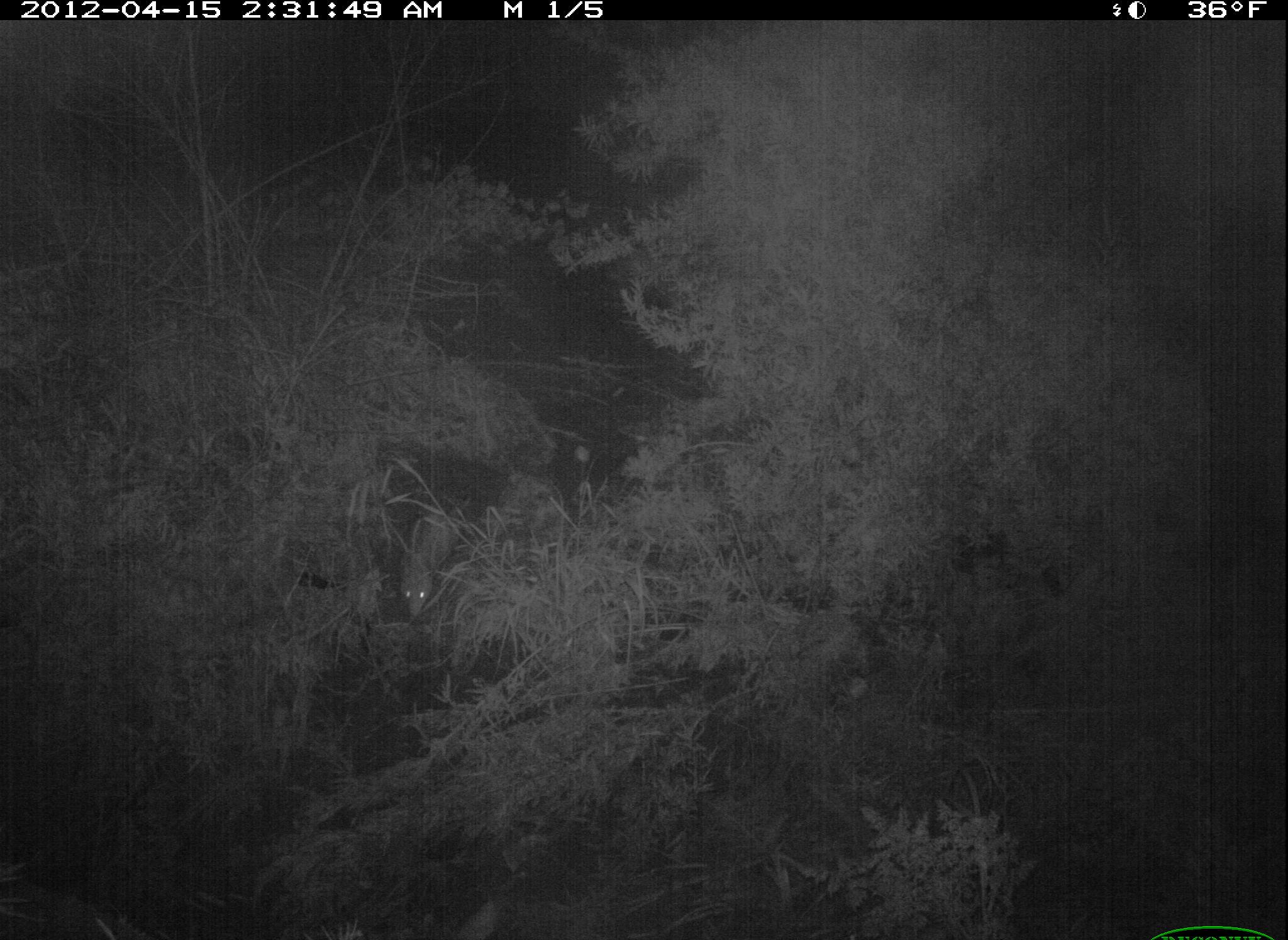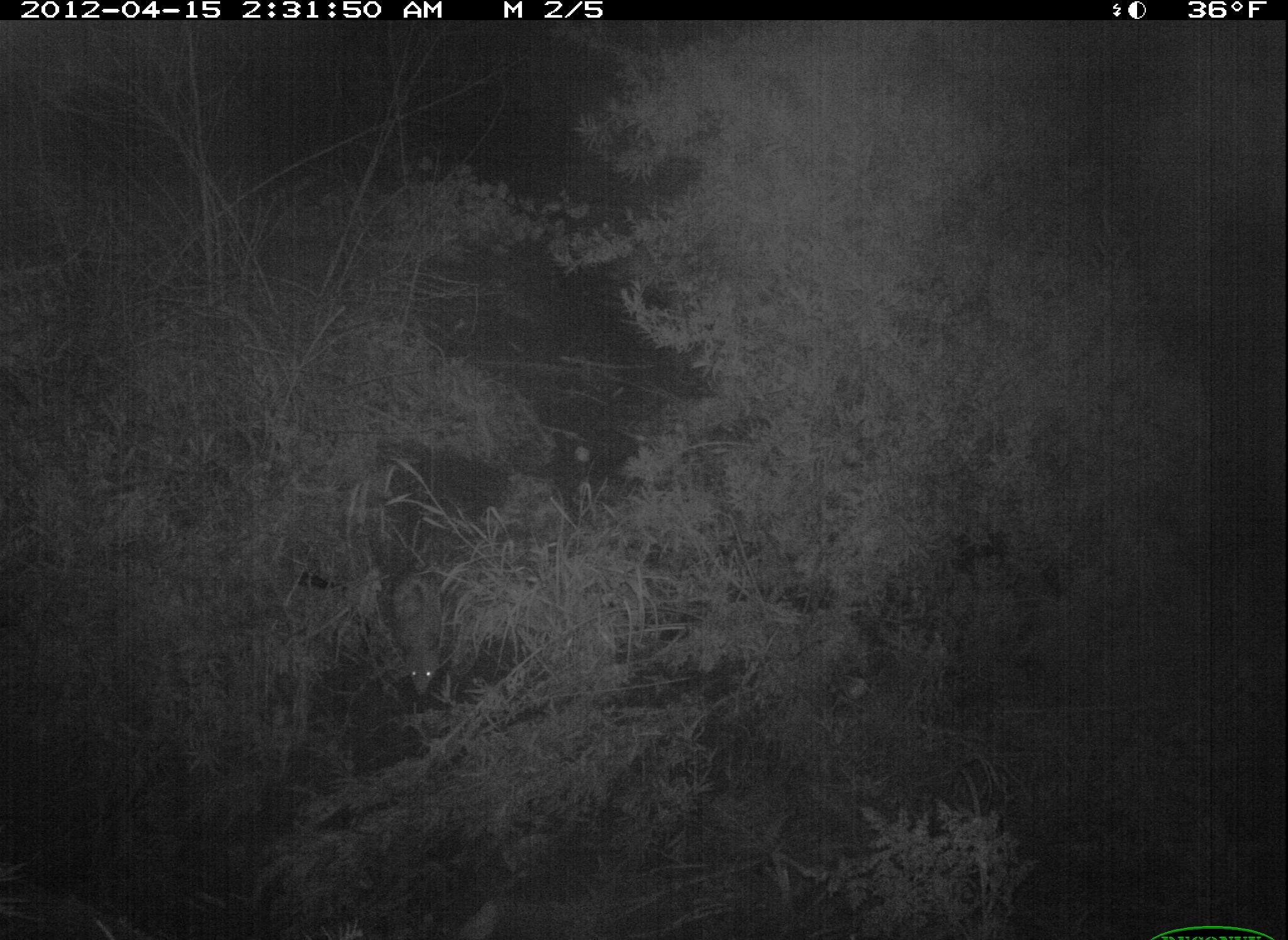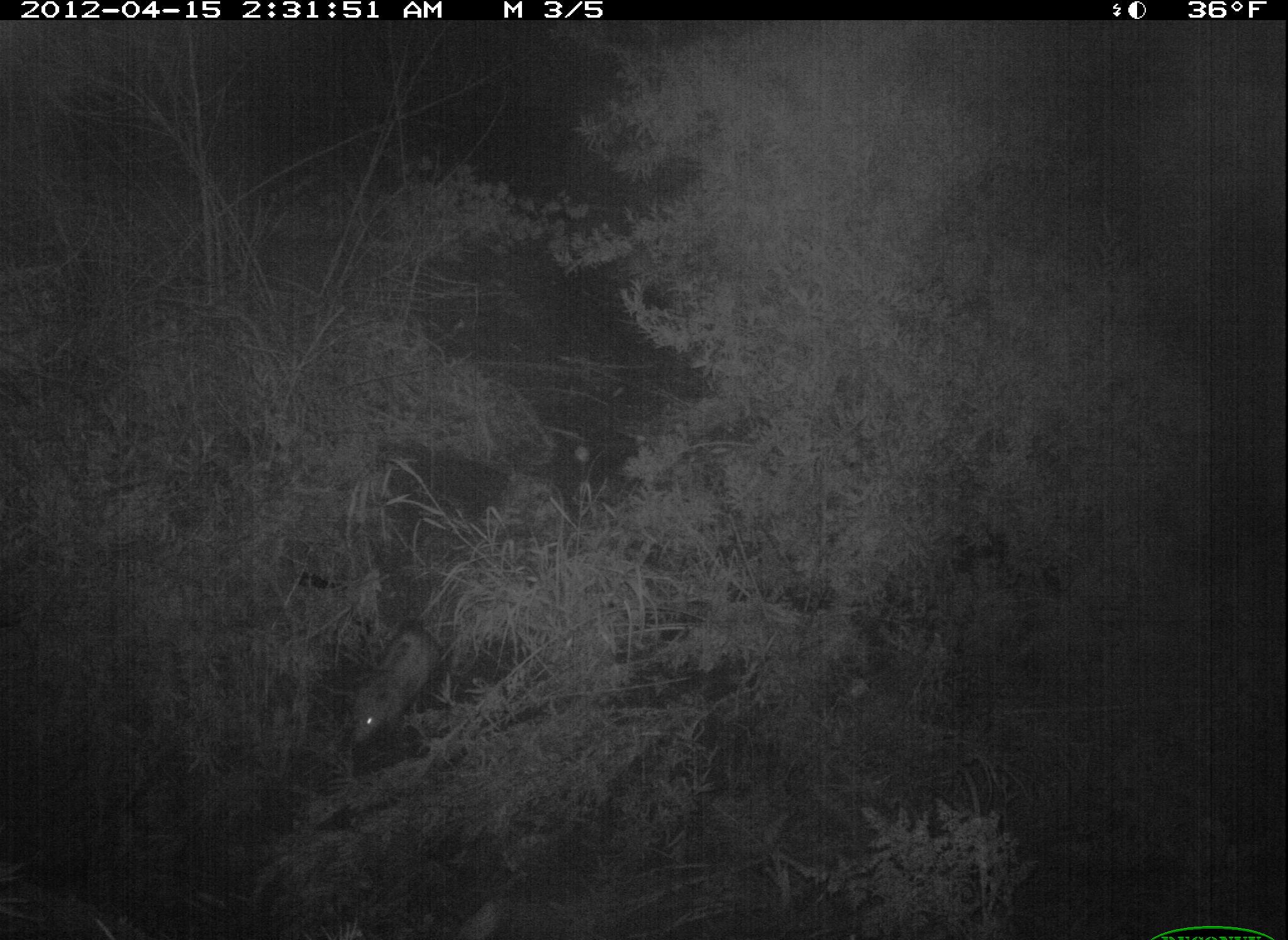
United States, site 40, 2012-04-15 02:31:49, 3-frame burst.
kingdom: Animalia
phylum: Chordata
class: Mammalia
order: Didelphimorphia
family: Didelphidae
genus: Didelphis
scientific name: Didelphis virginiana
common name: virginia opossum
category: opossum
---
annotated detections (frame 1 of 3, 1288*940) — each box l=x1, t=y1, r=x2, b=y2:
opossum: l=396, t=491, r=473, b=626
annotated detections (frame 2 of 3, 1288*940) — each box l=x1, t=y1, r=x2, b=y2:
opossum: l=377, t=543, r=470, b=696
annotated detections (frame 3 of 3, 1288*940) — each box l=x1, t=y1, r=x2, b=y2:
opossum: l=342, t=606, r=467, b=745